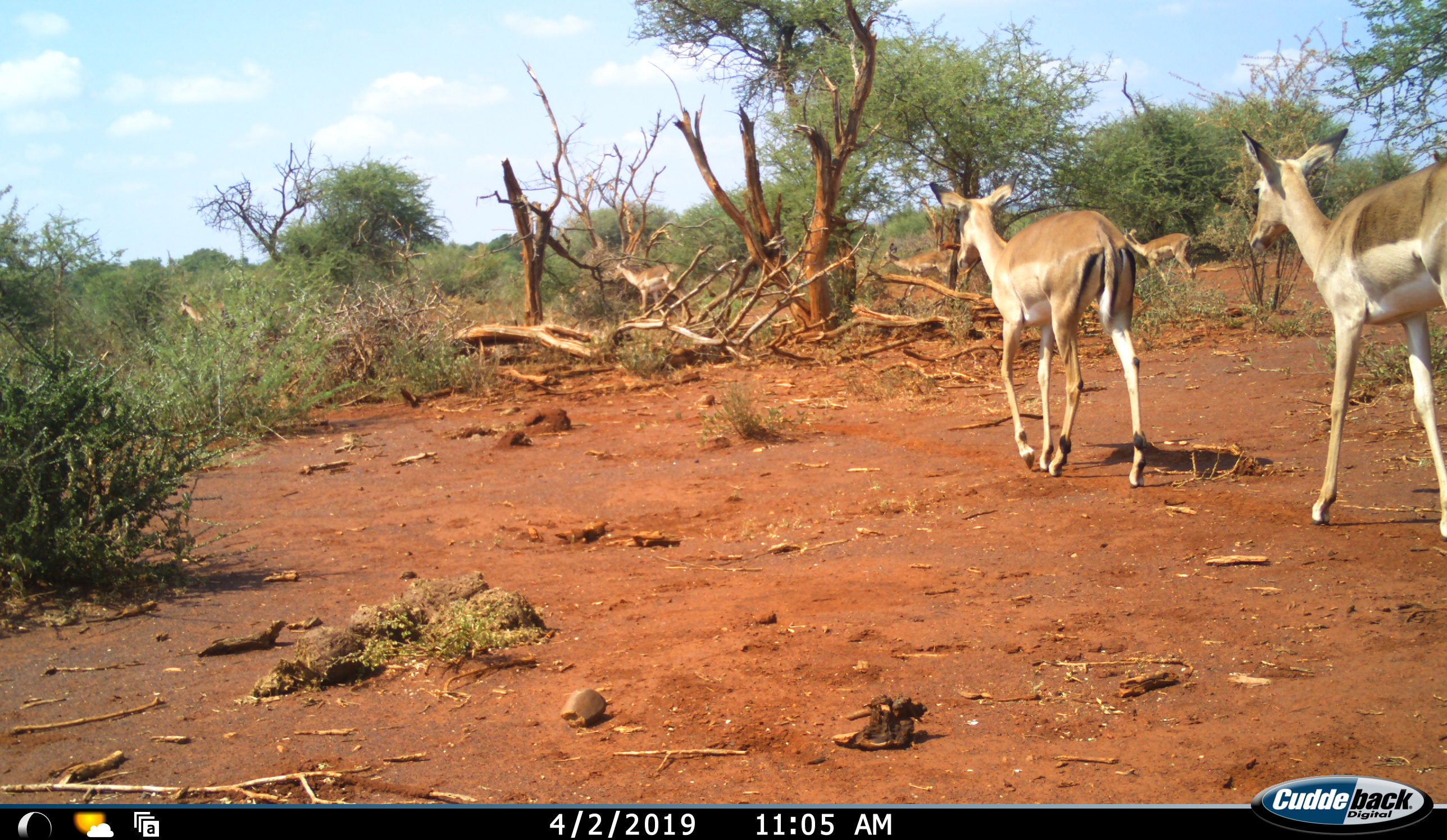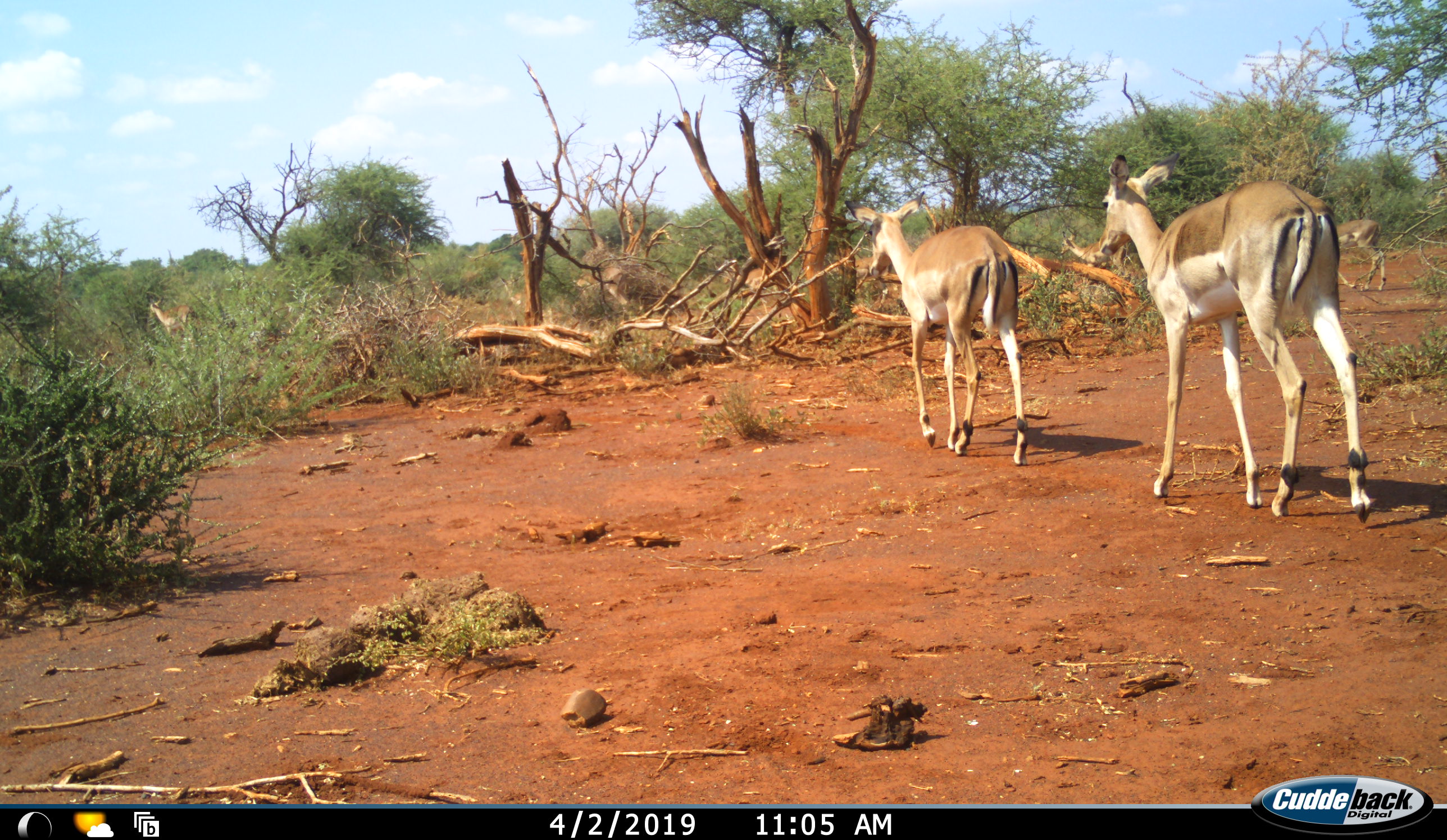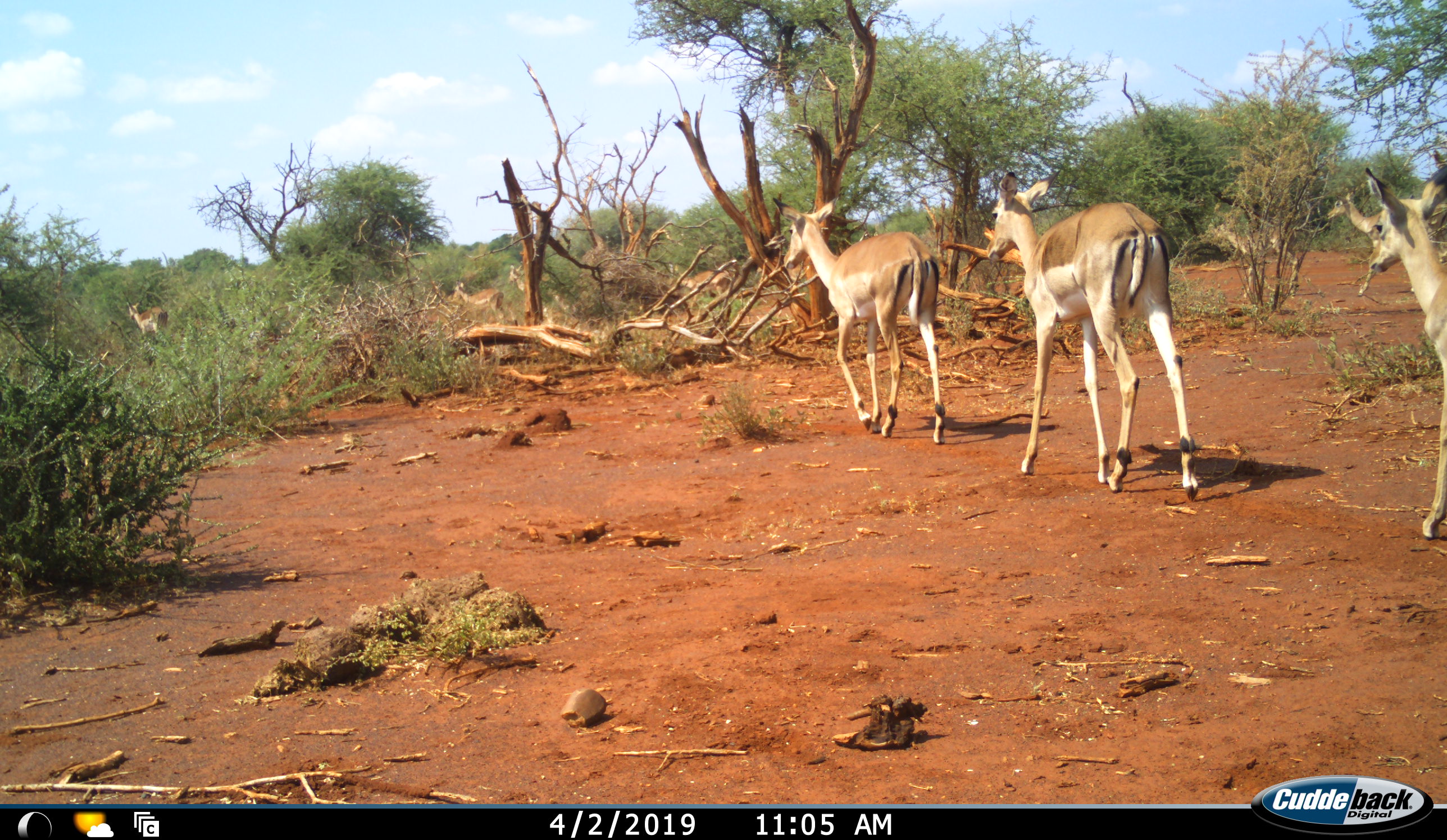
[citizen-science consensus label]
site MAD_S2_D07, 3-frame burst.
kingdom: Animalia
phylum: Chordata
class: Mammalia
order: Artiodactyla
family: Bovidae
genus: Aepyceros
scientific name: Aepyceros melampus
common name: impala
Impala (Aepyceros melampus), count 8. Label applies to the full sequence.